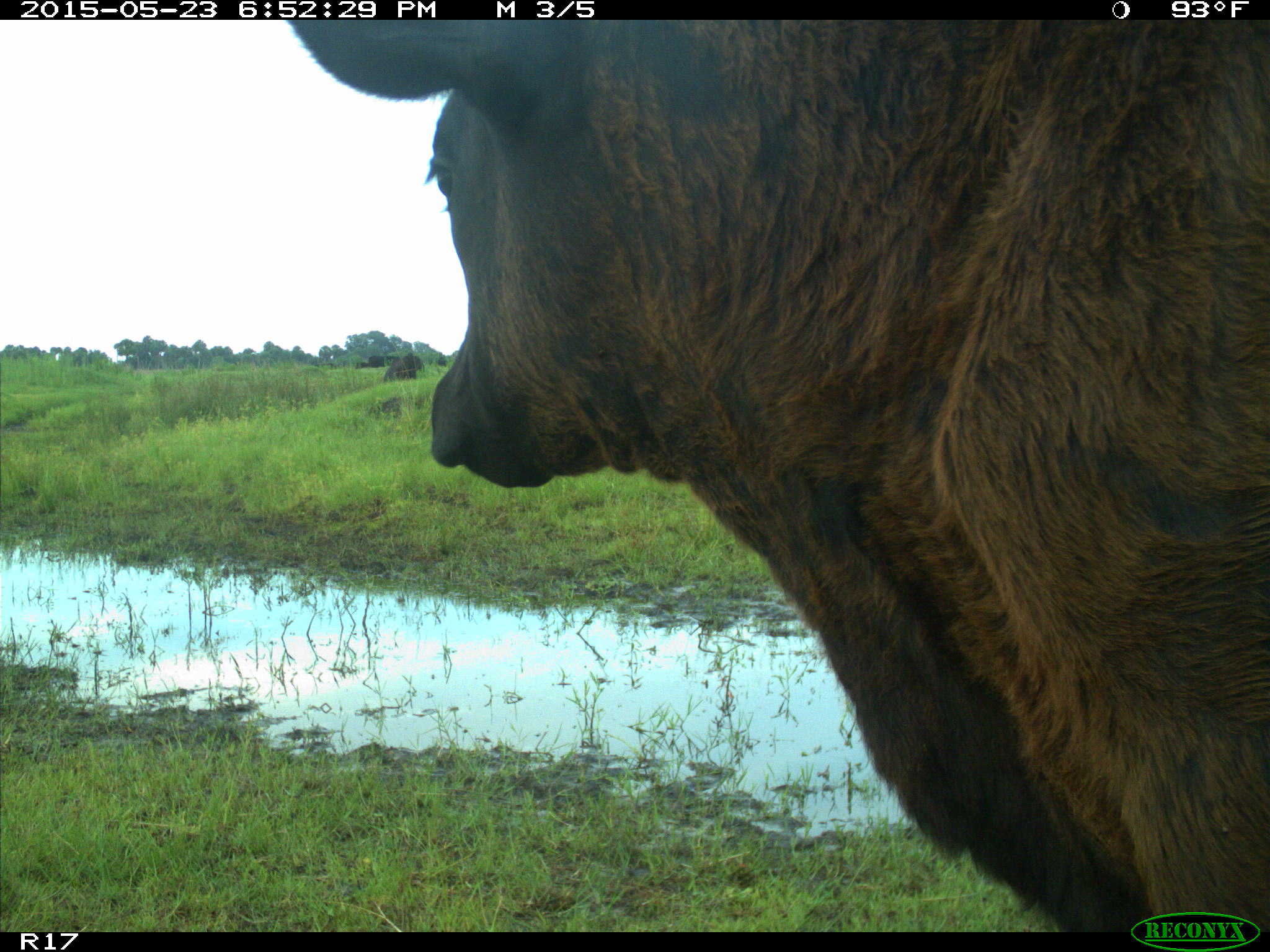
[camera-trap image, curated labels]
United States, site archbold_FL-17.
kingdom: Animalia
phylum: Chordata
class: Mammalia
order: Artiodactyla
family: Bovidae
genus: Bos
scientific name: Bos taurus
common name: domestic cow